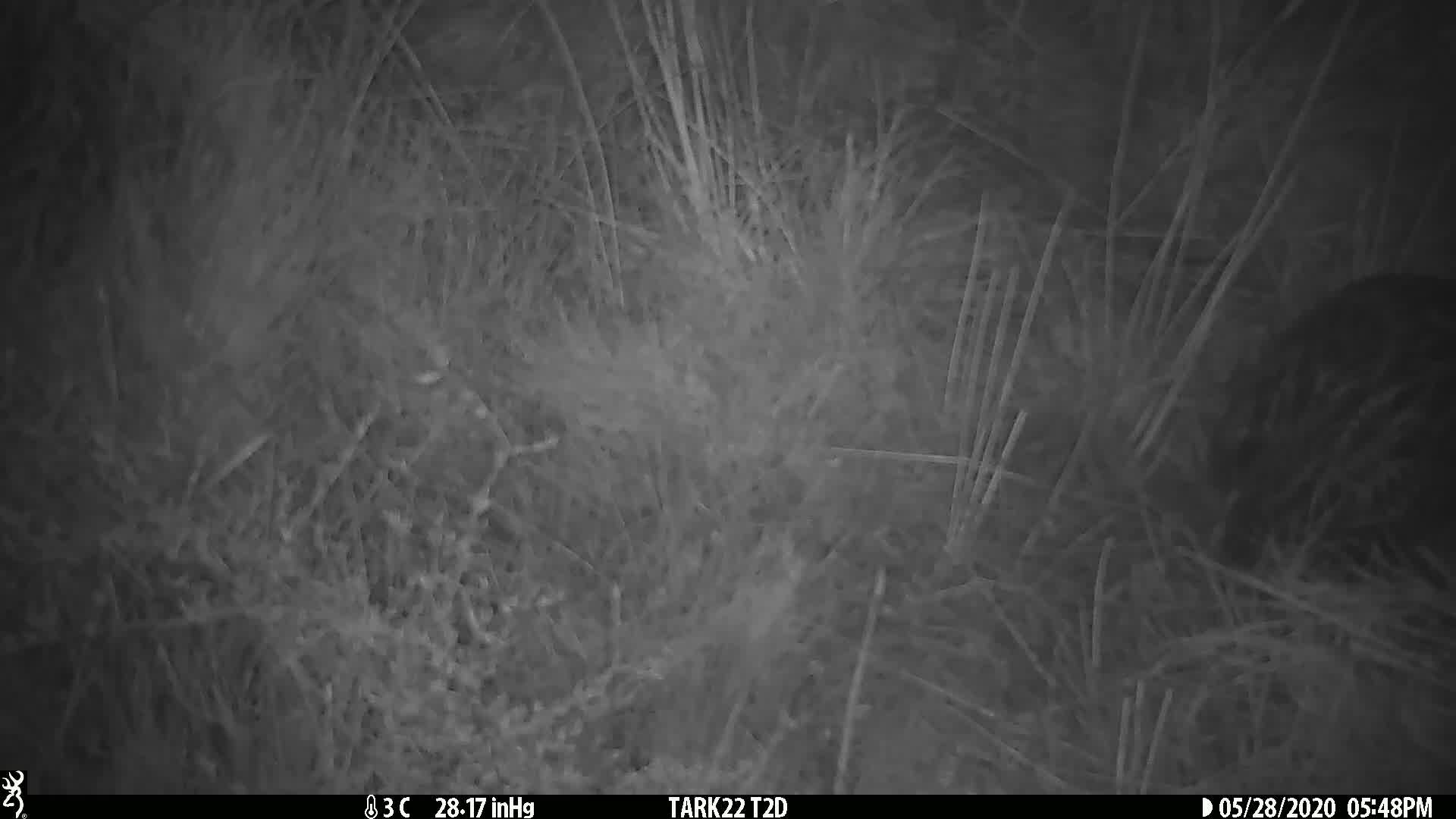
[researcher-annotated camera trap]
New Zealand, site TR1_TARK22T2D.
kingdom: Animalia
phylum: Chordata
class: Aves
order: Gruiformes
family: Rallidae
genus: Gallirallus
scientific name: Gallirallus australis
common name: weka